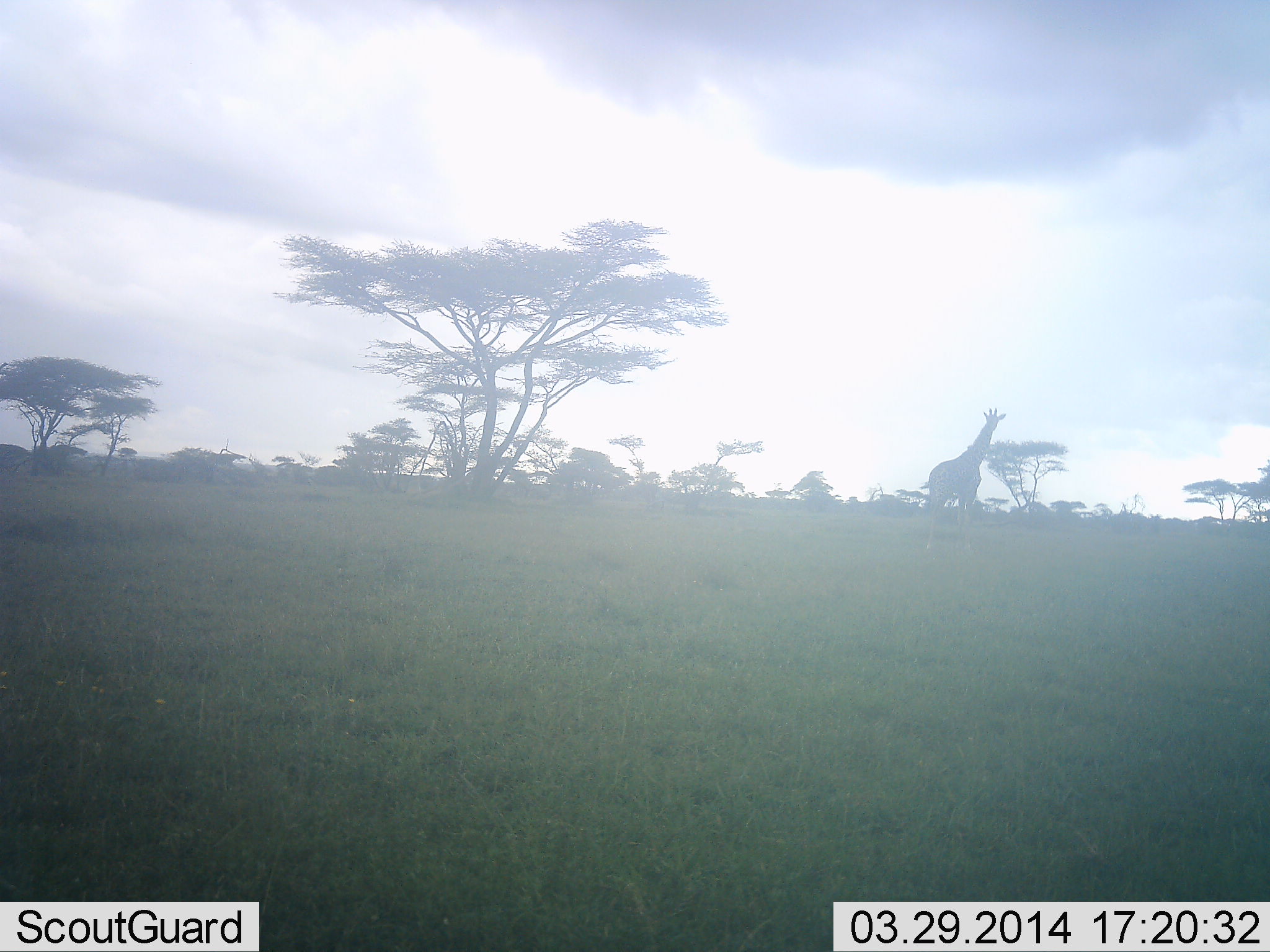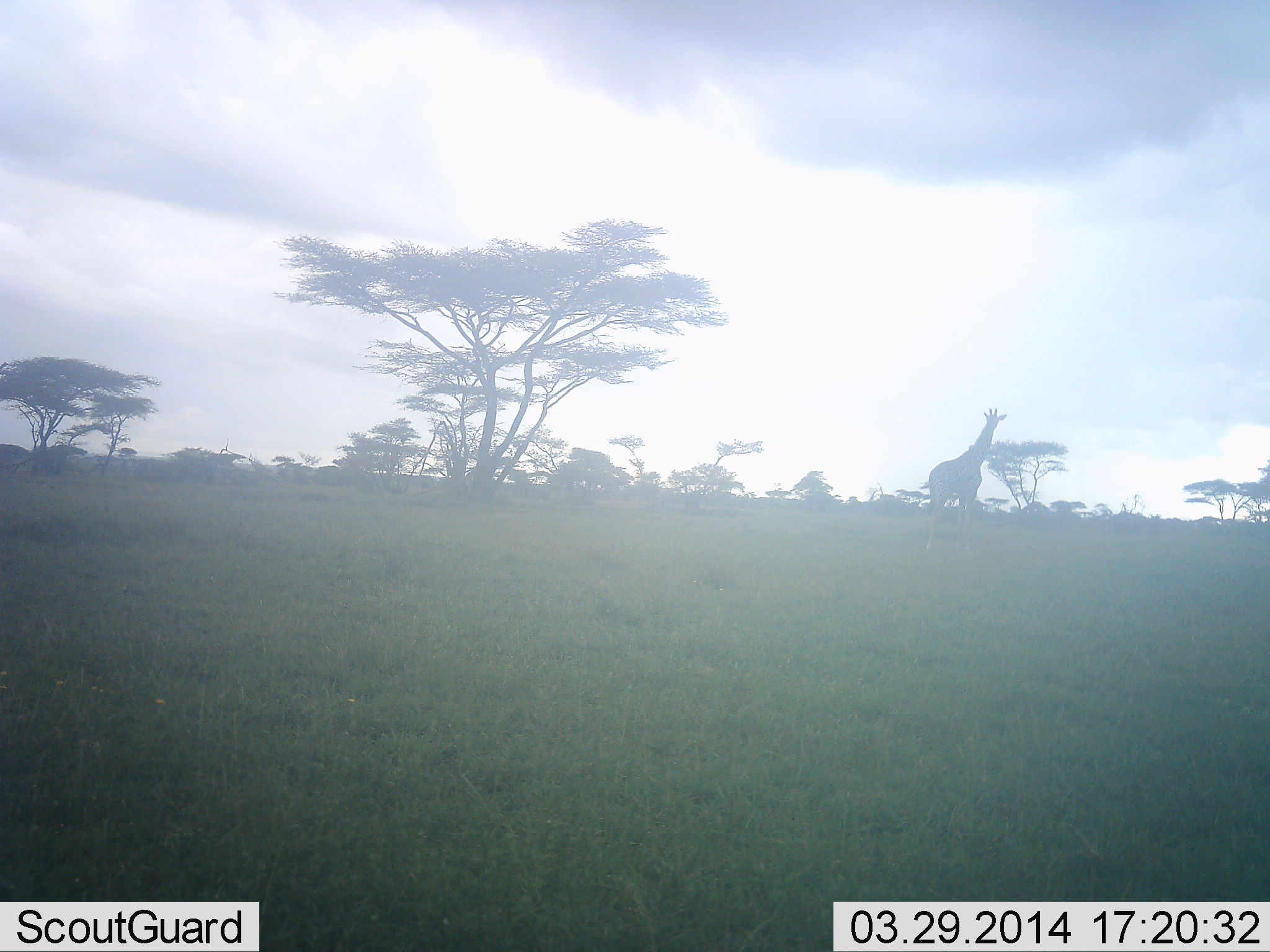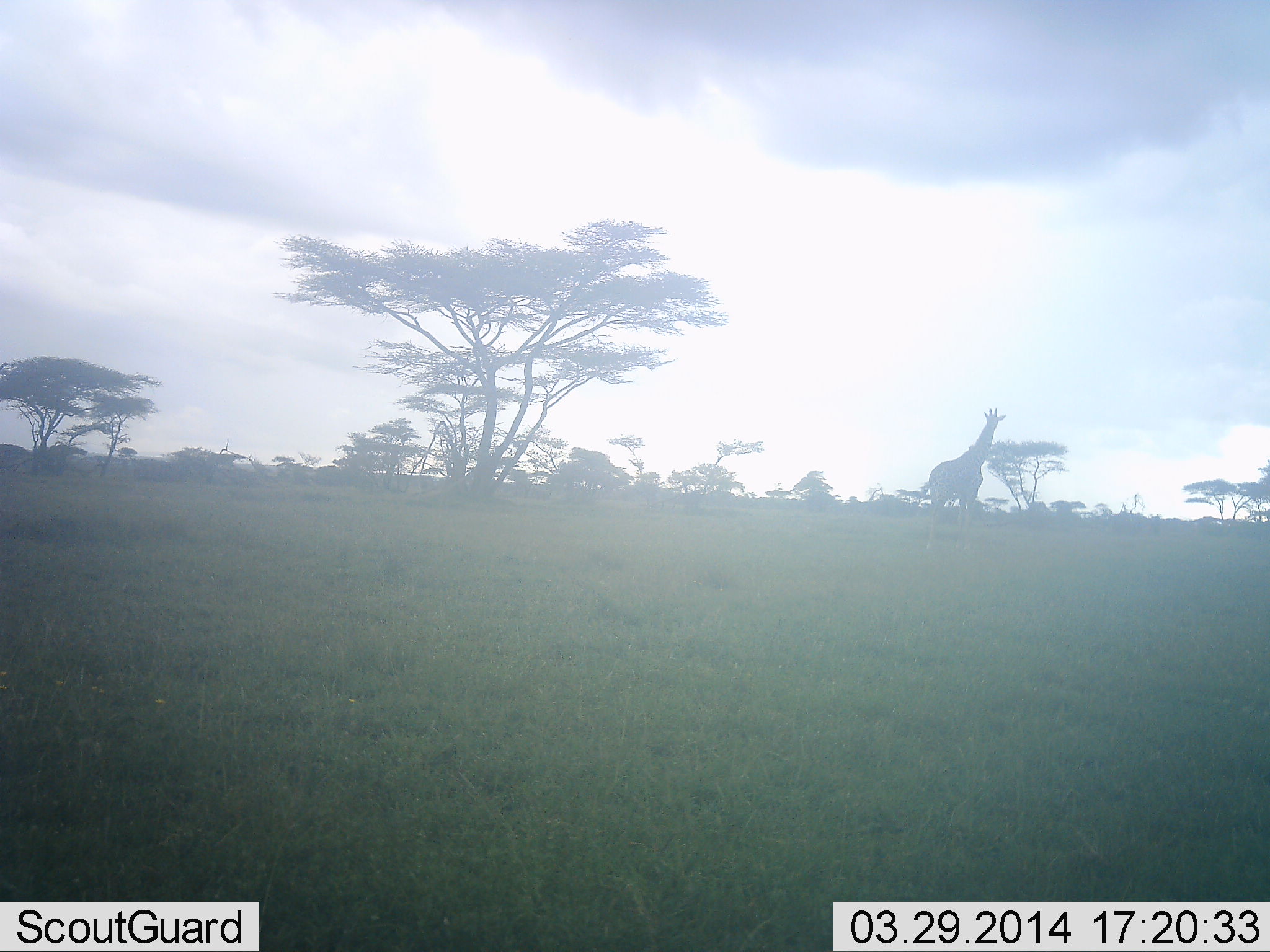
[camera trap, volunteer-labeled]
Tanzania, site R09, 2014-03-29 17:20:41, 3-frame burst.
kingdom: Animalia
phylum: Chordata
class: Mammalia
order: Artiodactyla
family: Giraffidae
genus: Giraffa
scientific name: Giraffa camelopardalis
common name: giraffe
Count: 1.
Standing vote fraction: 85%.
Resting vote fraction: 0%.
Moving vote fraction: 8%.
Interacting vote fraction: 0%.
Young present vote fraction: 0%.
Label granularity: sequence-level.